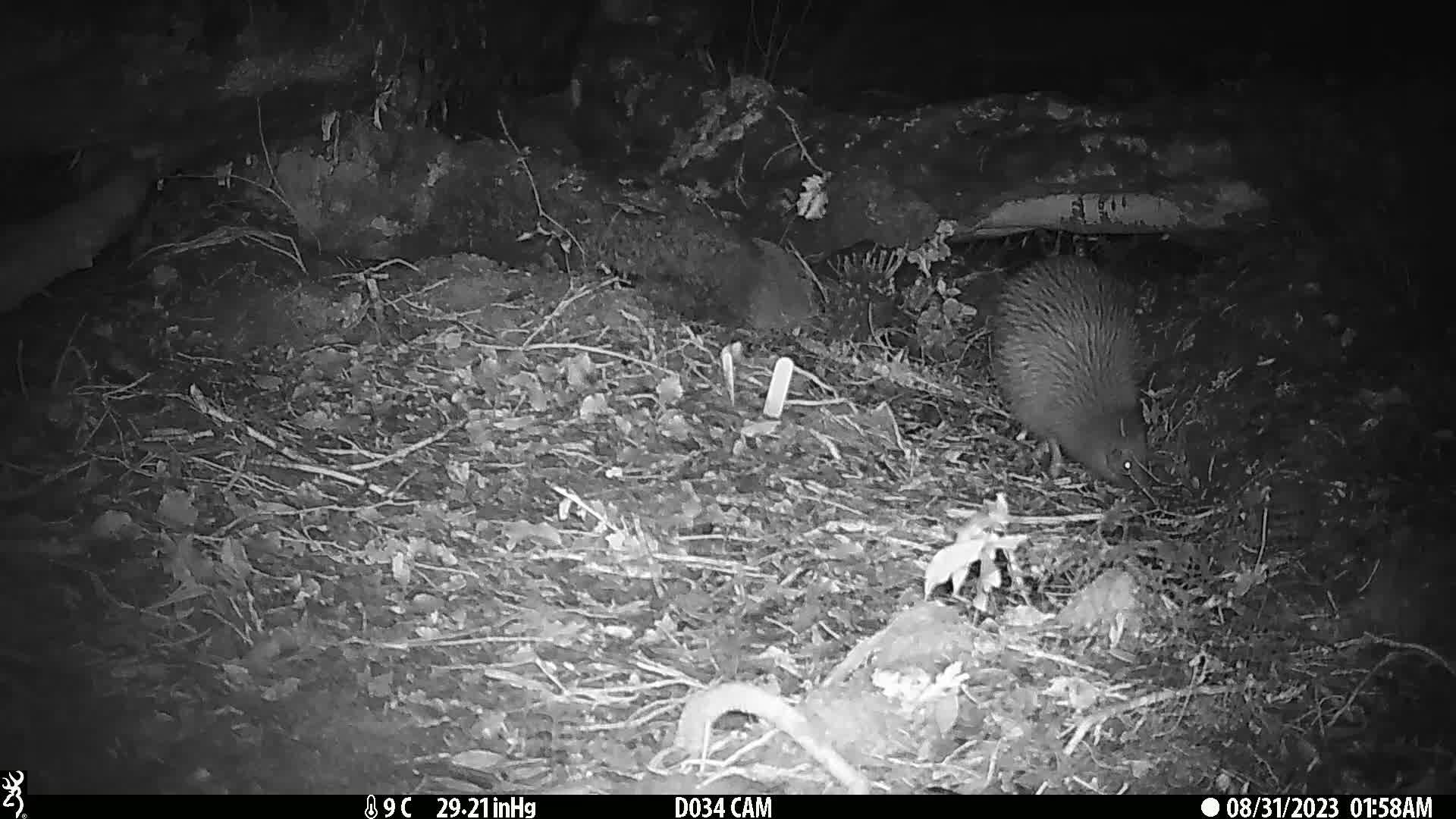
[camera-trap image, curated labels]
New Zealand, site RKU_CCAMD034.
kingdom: Animalia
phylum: Chordata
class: Aves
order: Apterygiformes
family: Apterygidae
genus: Apteryx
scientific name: Apteryx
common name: kiwi